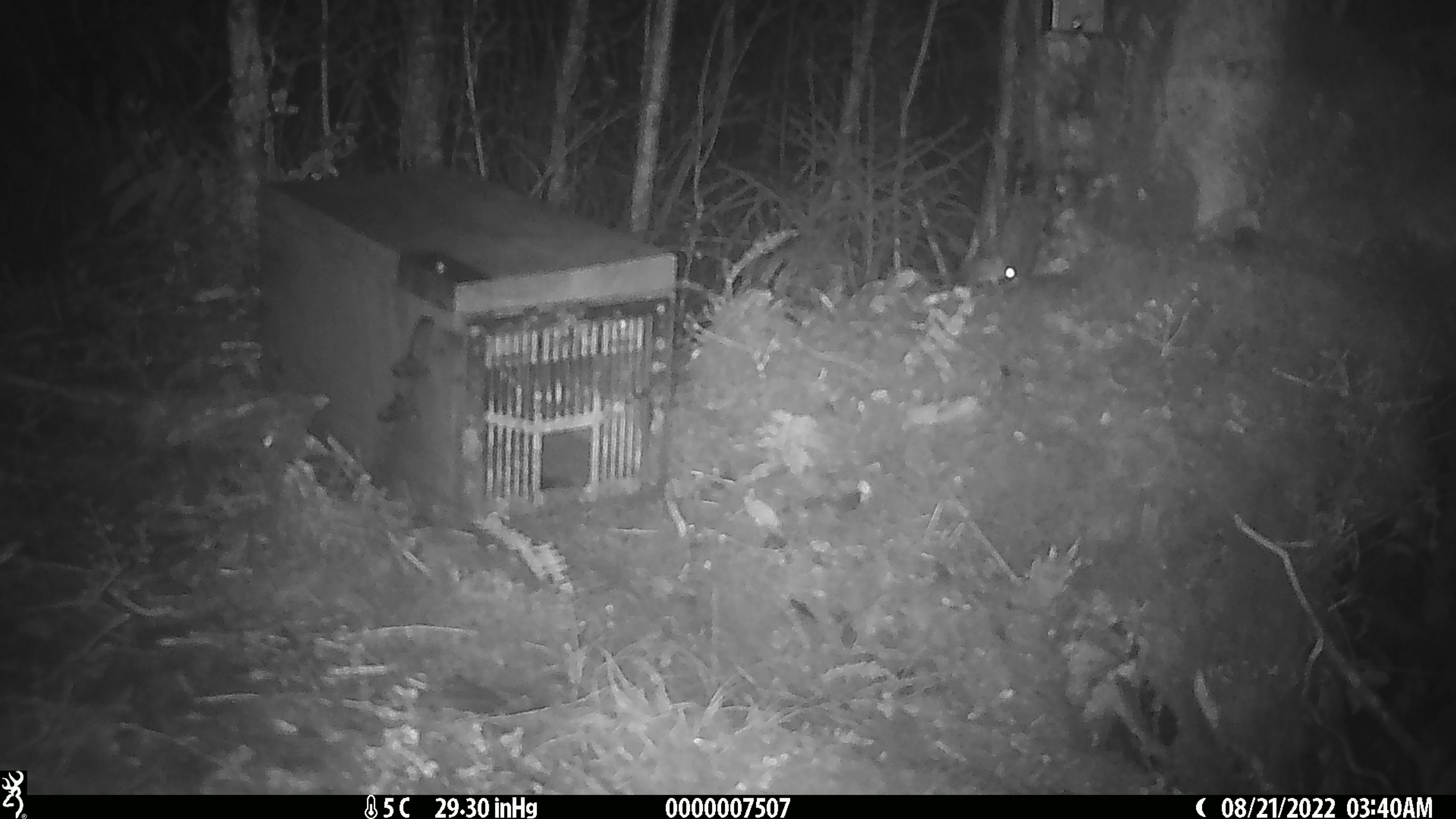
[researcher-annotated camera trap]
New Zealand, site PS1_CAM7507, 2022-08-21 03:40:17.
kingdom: Animalia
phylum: Chordata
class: Mammalia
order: Rodentia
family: Muridae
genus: Mus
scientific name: Mus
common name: mouse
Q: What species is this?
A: Mouse (Mus).